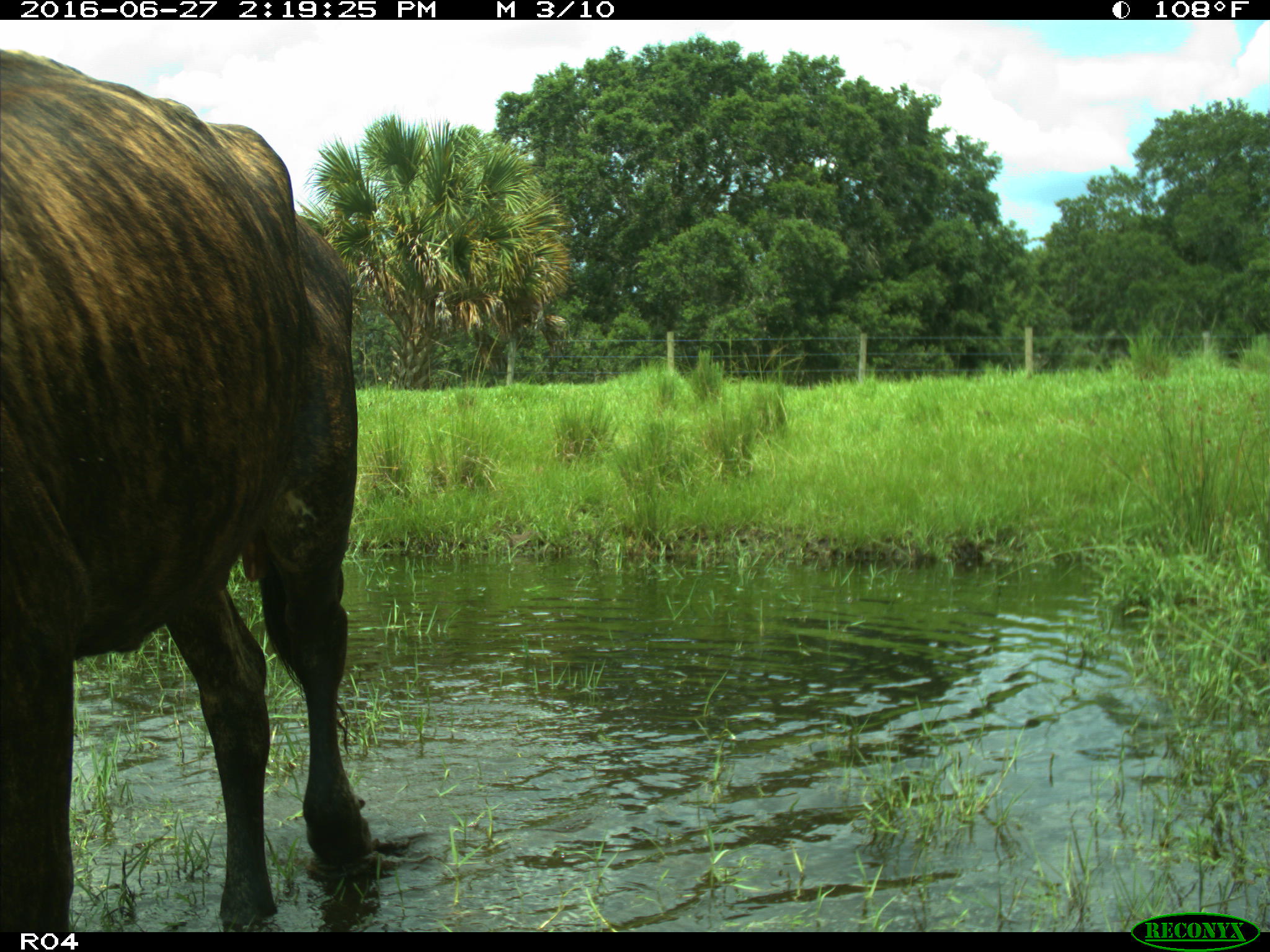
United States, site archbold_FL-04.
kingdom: Animalia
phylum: Chordata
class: Mammalia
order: Artiodactyla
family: Bovidae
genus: Bos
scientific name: Bos taurus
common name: domestic cow